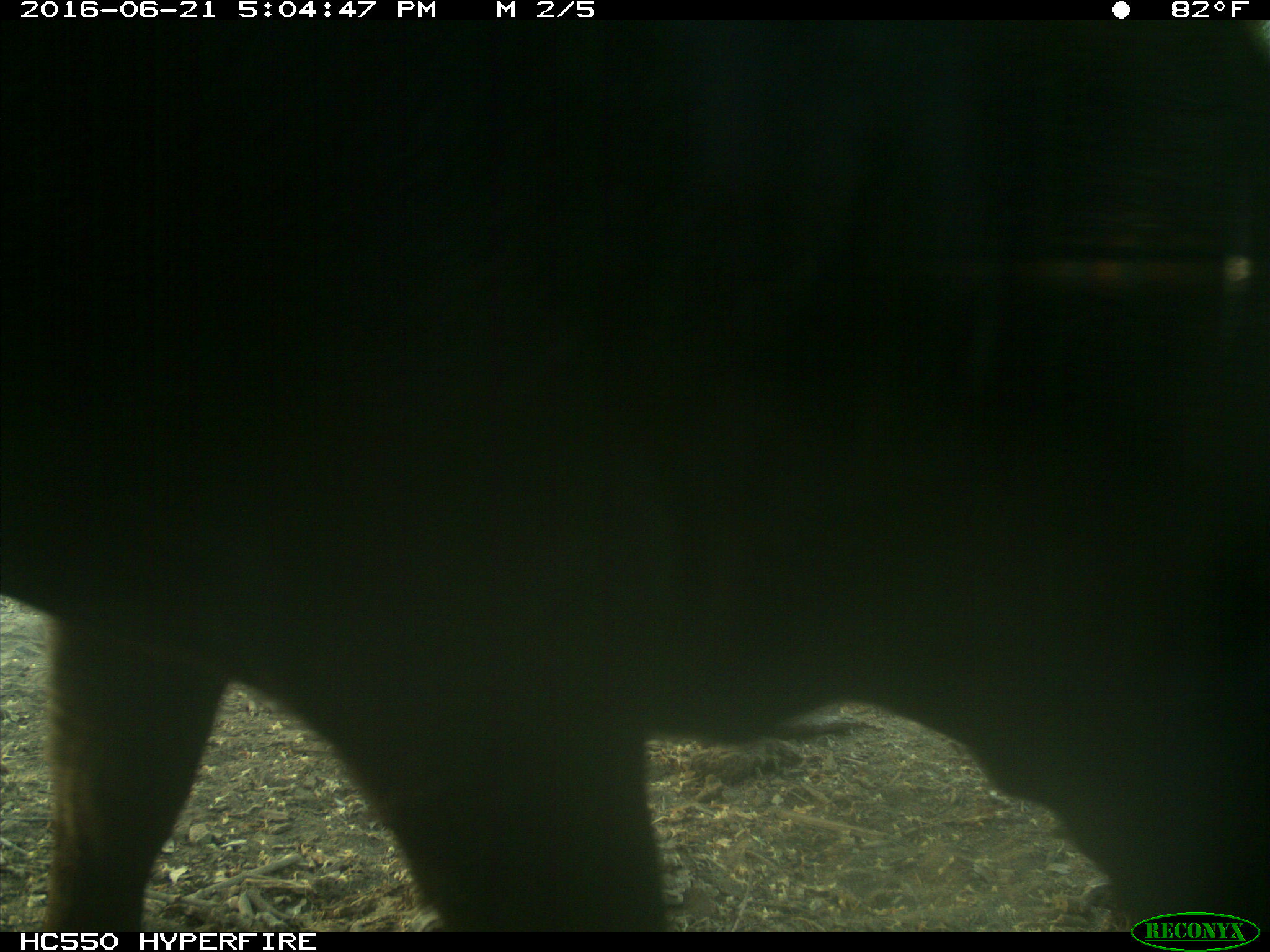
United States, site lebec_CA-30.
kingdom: Animalia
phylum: Chordata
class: Mammalia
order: Artiodactyla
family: Bovidae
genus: Bos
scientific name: Bos taurus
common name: domestic cow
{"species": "Bos taurus (domestic cow)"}